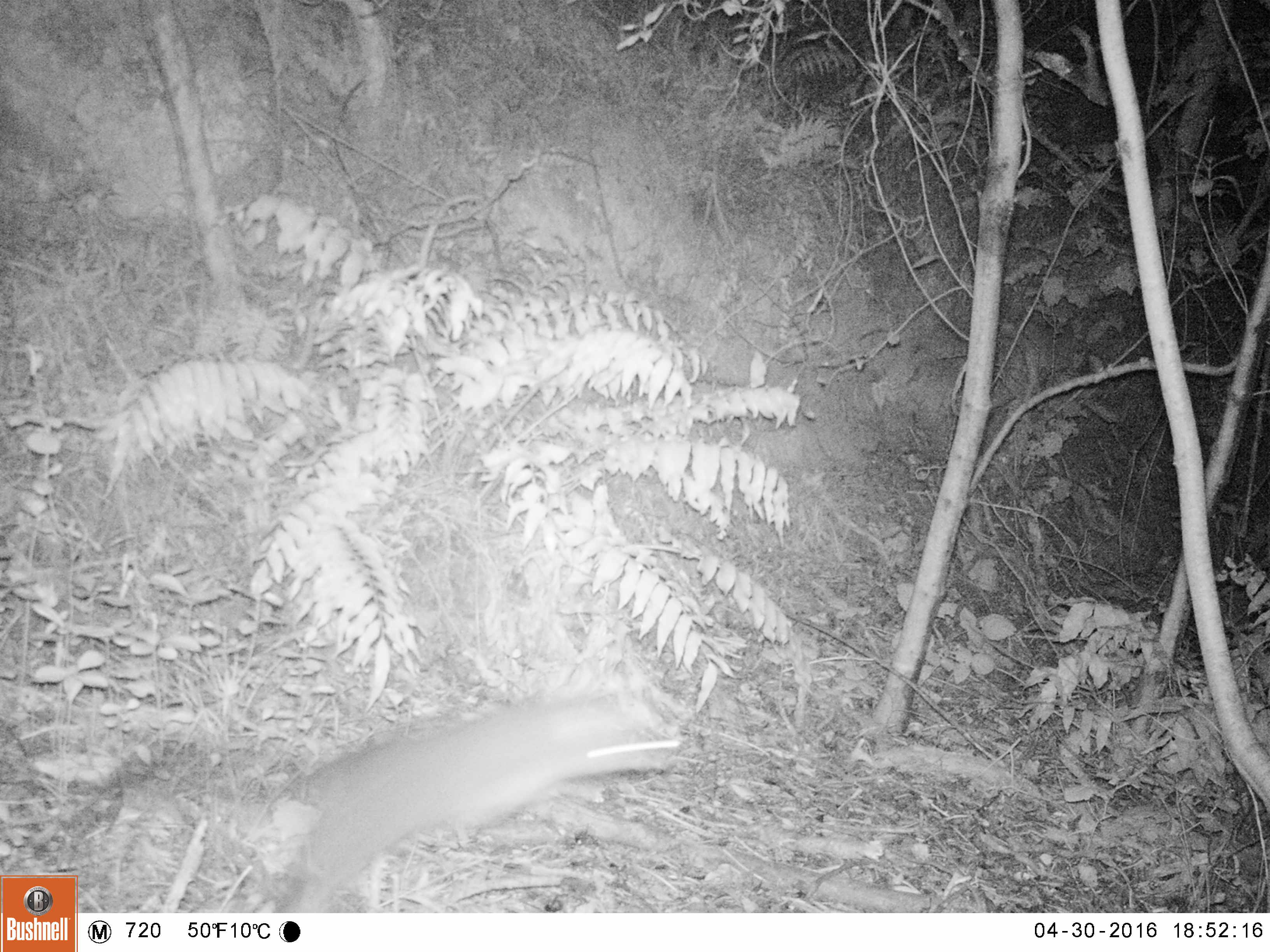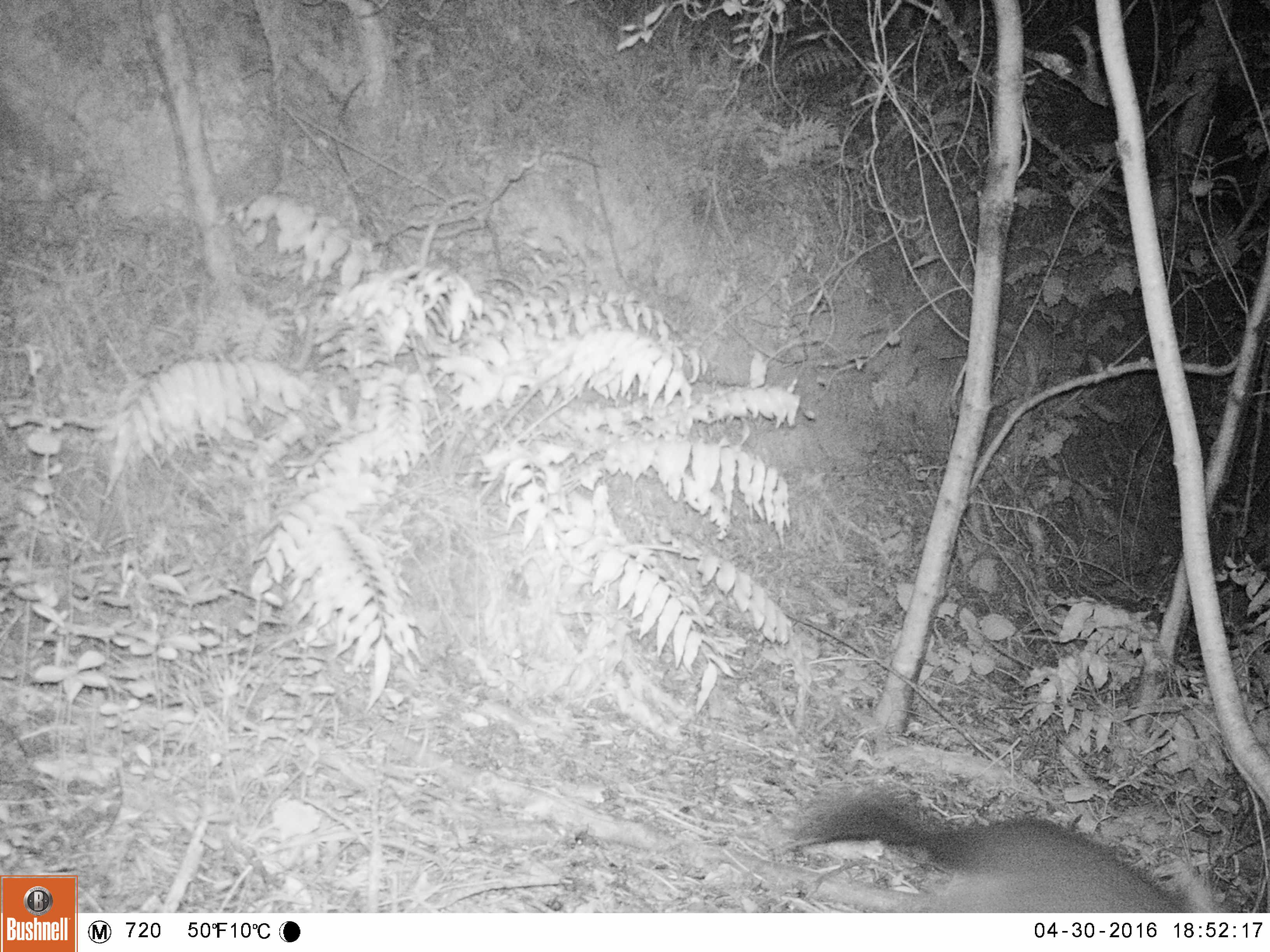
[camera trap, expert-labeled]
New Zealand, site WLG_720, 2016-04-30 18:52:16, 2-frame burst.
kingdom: Animalia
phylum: Chordata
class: Mammalia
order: Diprotodontia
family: Phalangeridae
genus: Trichosurus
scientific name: Trichosurus vulpecula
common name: common brushtail possum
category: possum